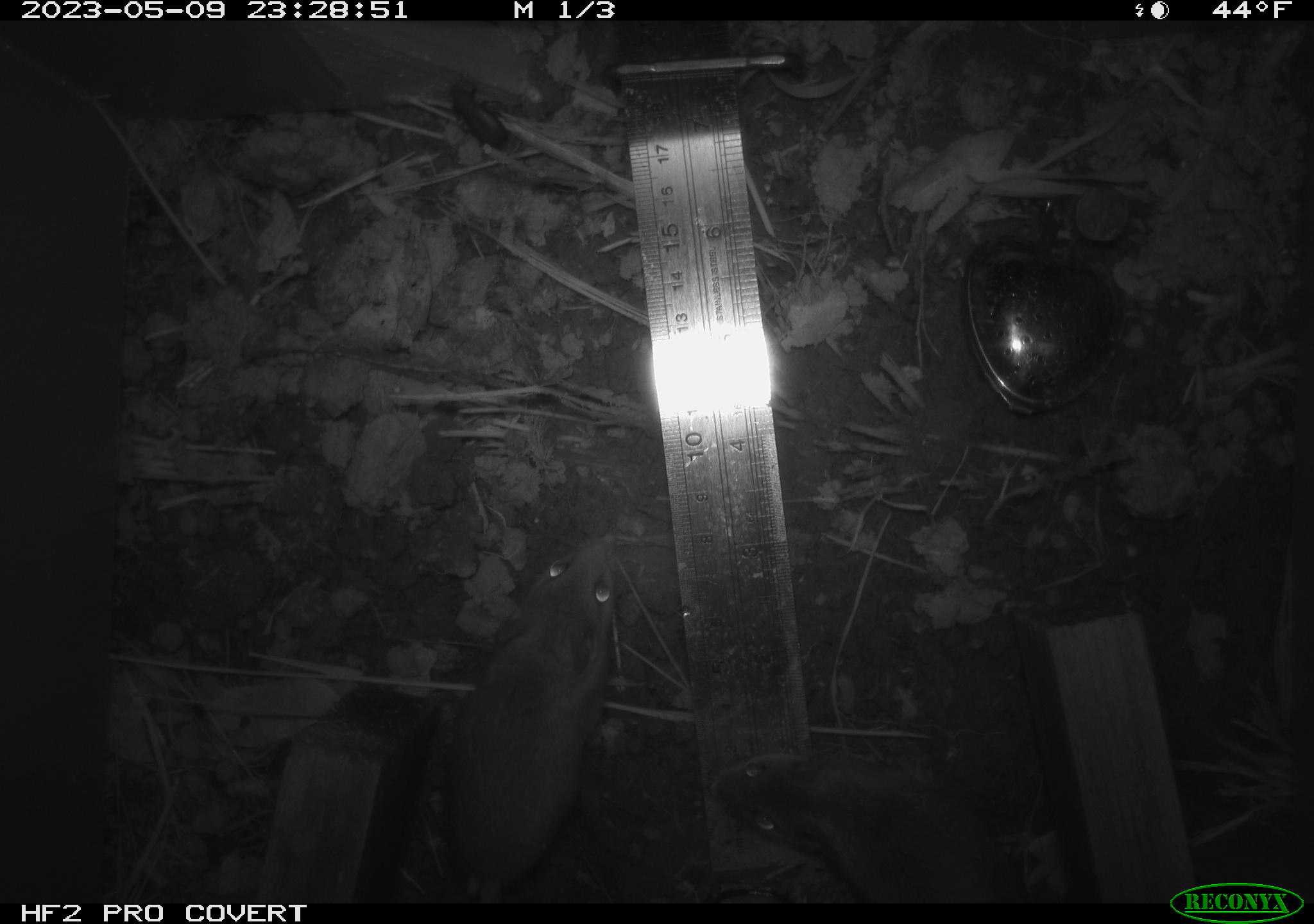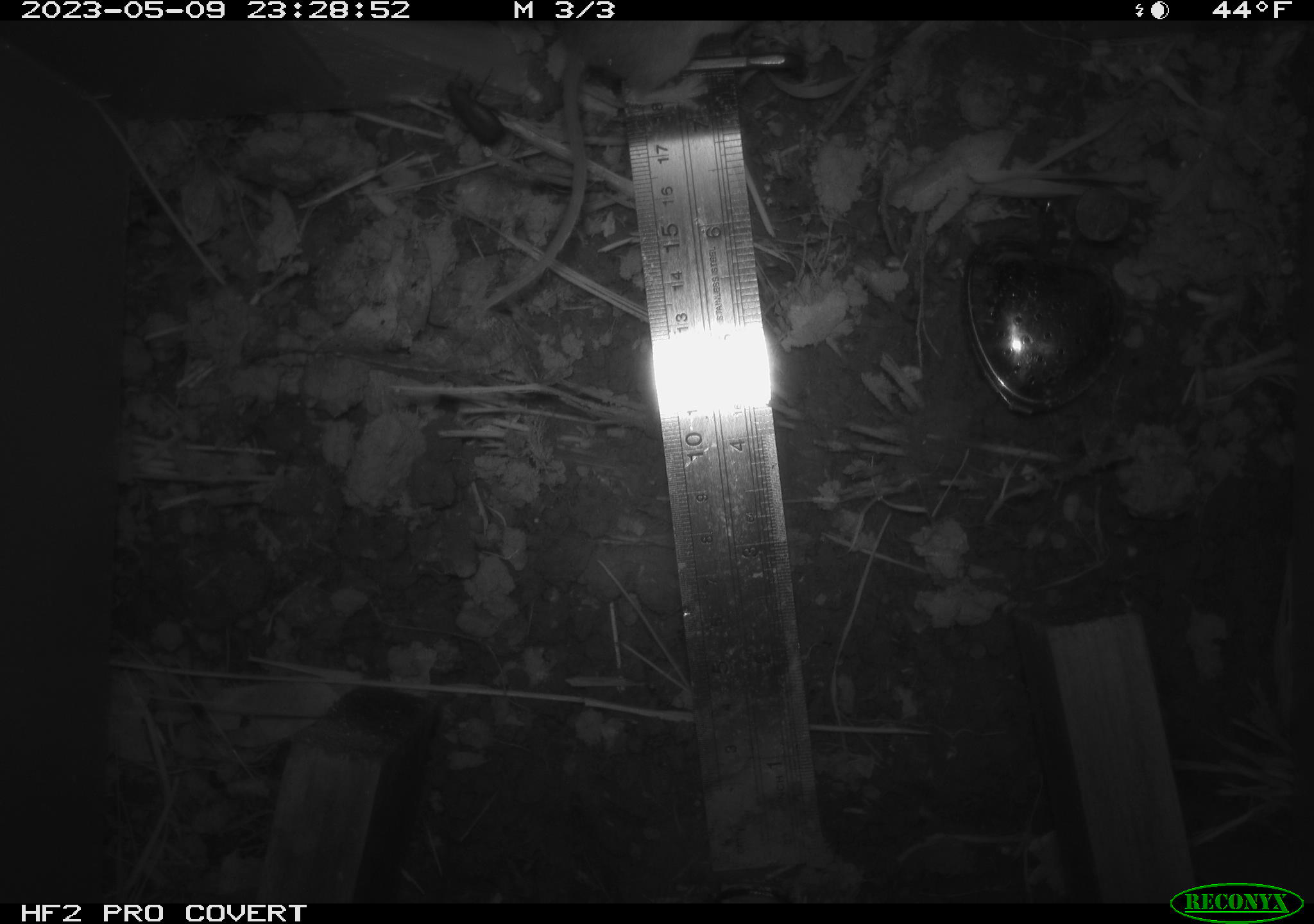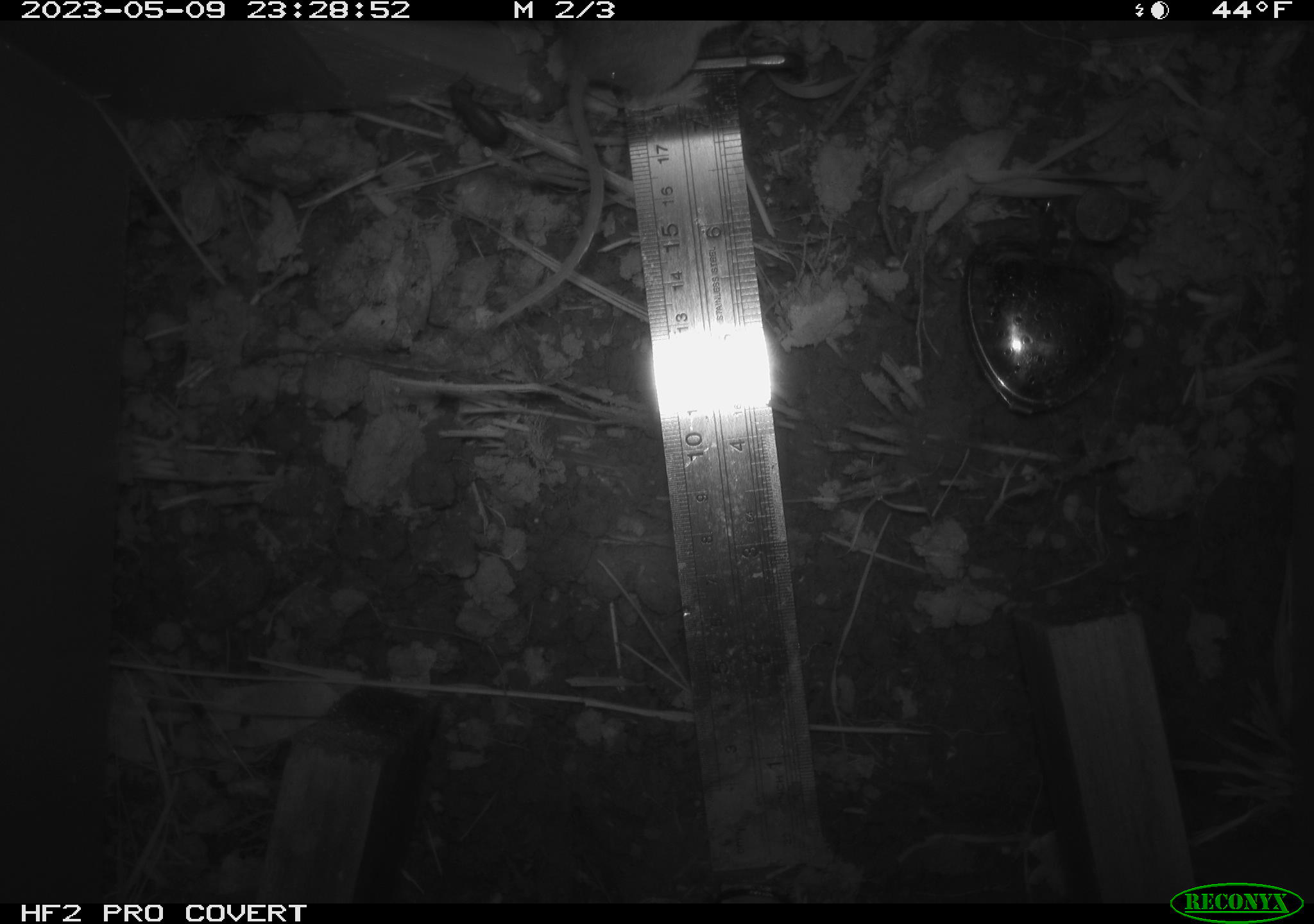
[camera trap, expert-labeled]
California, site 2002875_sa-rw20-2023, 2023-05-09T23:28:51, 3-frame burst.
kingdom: Animalia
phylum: Arthropoda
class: Insecta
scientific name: Insecta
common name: insect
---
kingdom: Animalia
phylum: Chordata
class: Mammalia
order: Rodentia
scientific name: Rodentia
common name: mouse species